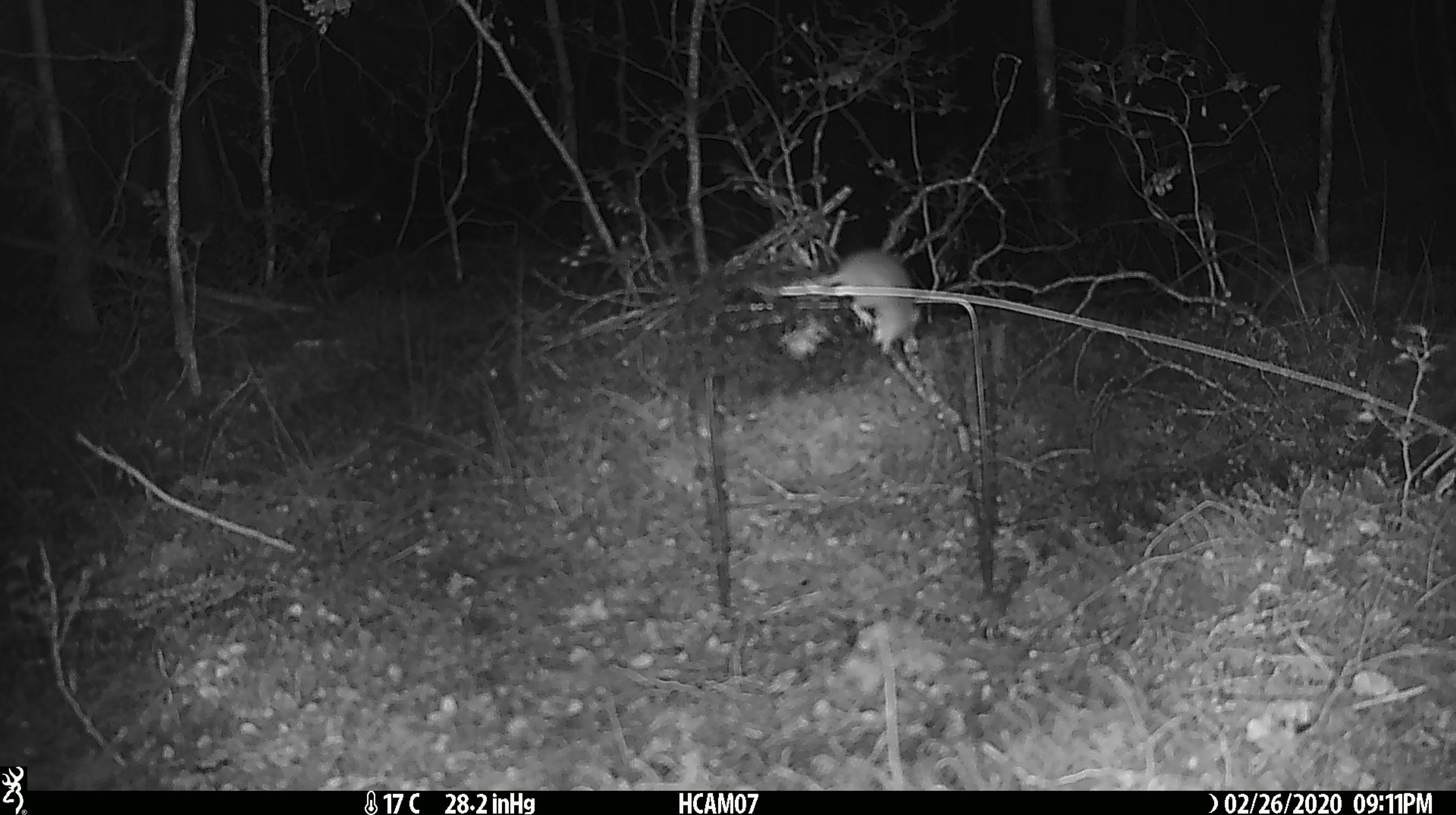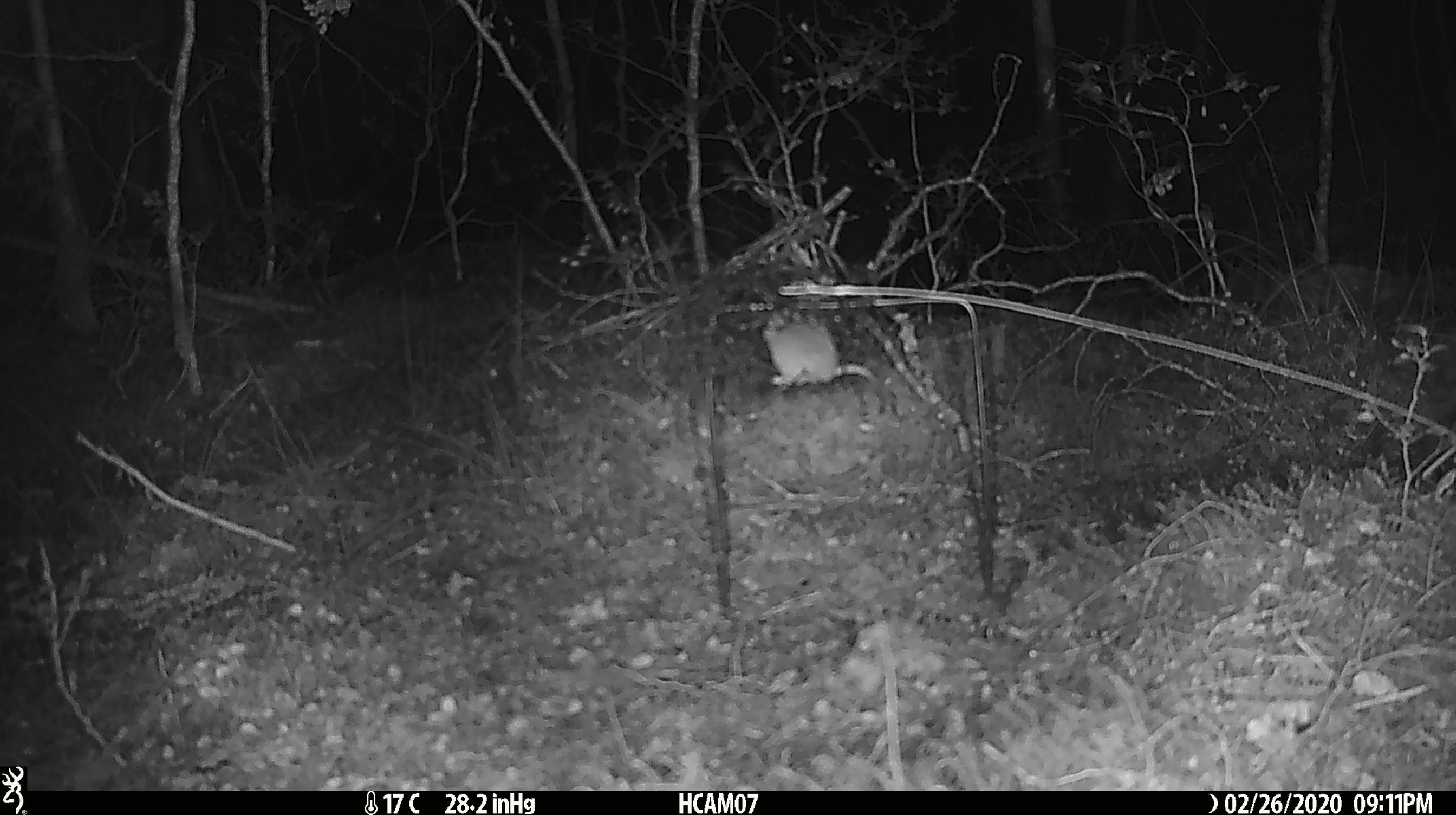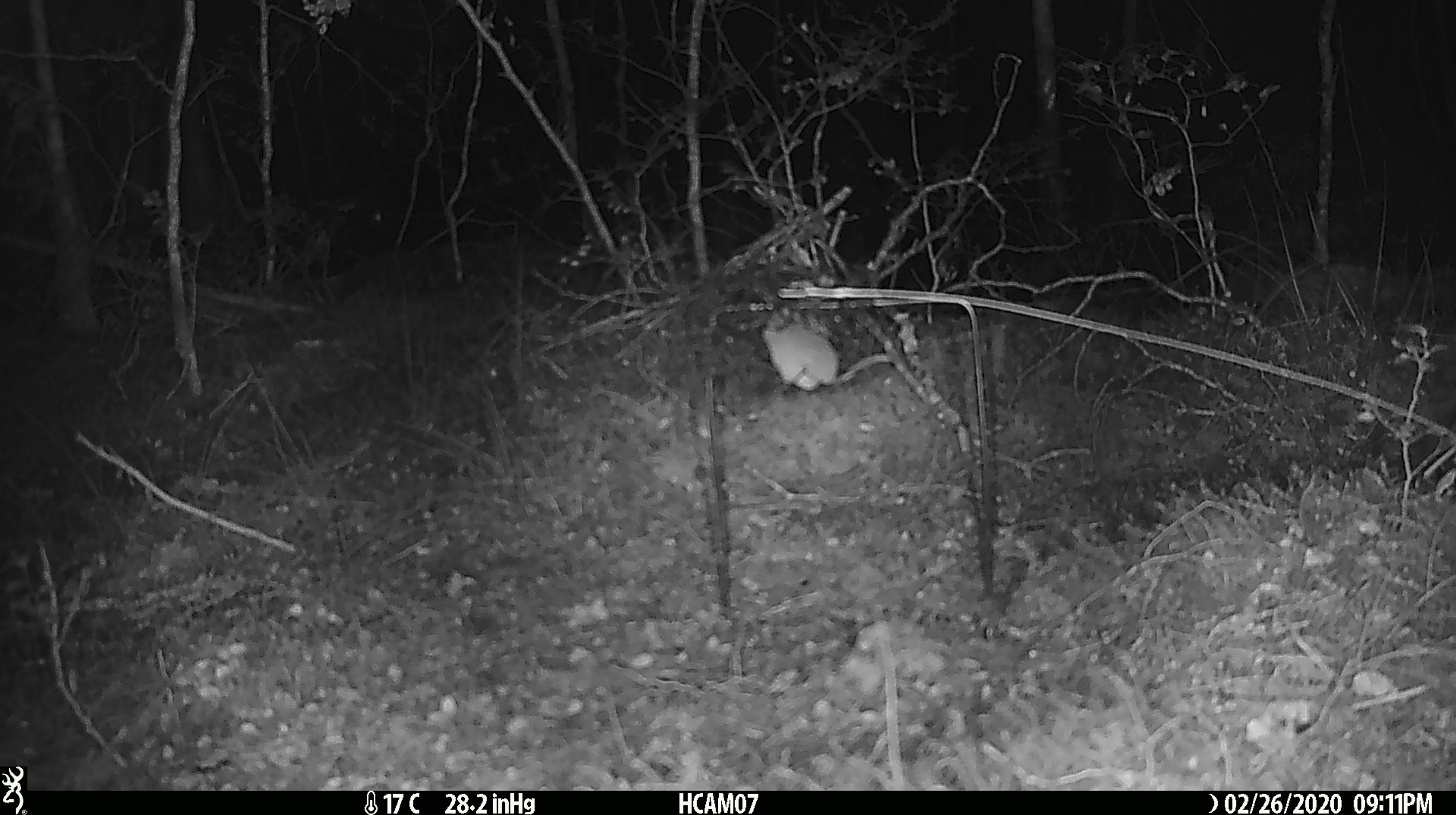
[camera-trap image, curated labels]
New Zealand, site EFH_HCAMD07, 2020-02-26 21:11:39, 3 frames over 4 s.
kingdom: Animalia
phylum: Chordata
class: Mammalia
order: Rodentia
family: Muridae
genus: Mus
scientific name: Mus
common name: mouse